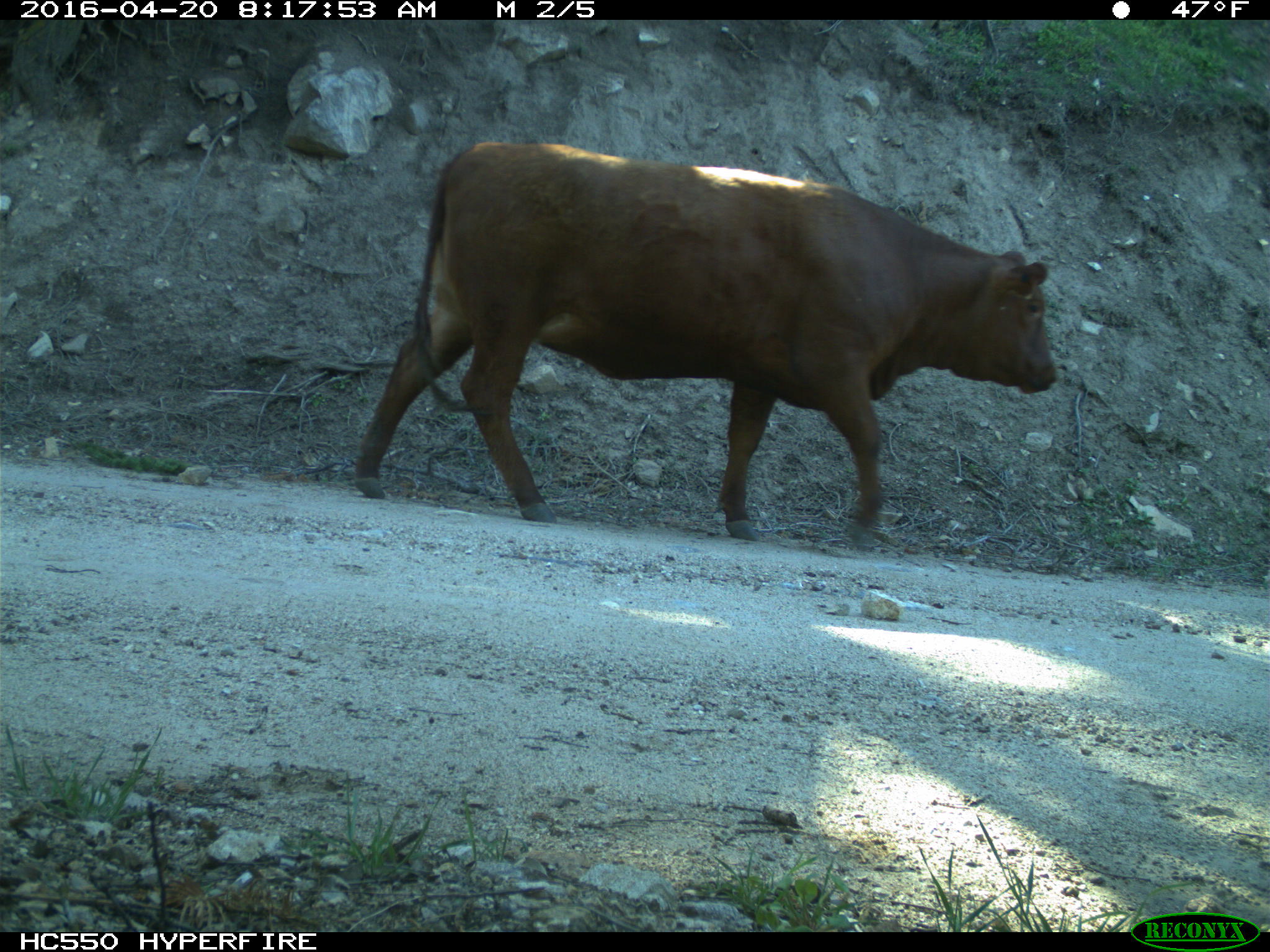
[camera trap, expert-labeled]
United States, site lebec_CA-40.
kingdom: Animalia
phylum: Chordata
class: Mammalia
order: Artiodactyla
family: Bovidae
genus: Bos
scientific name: Bos taurus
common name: domestic cow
Bos taurus (domestic cow).